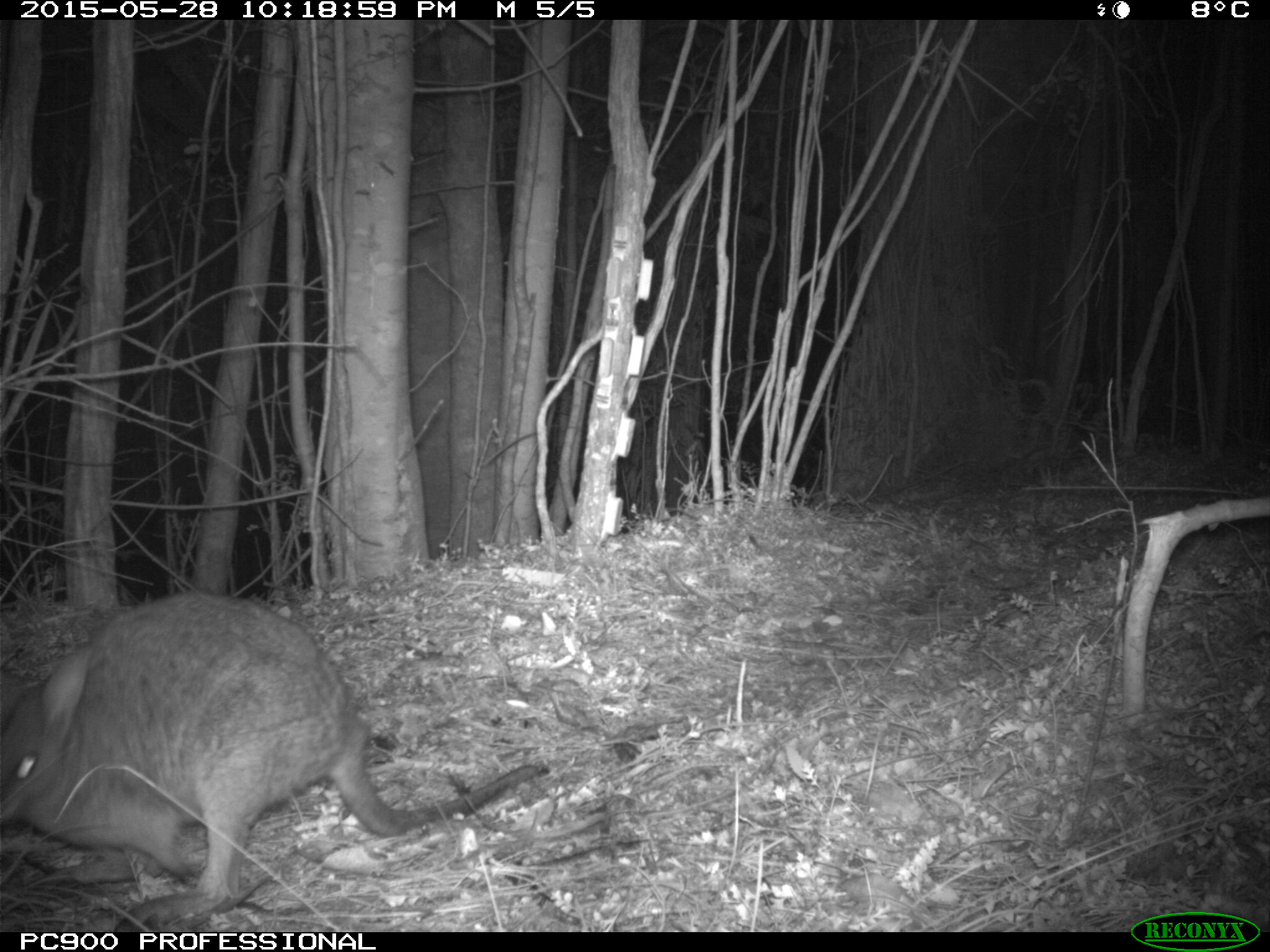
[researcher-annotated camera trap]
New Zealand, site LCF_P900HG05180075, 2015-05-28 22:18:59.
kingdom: Animalia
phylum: Chordata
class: Mammalia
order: Diprotodontia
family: Macropodidae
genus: Notamacropus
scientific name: Notamacropus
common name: wallaby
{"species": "wallaby (Notamacropus)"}